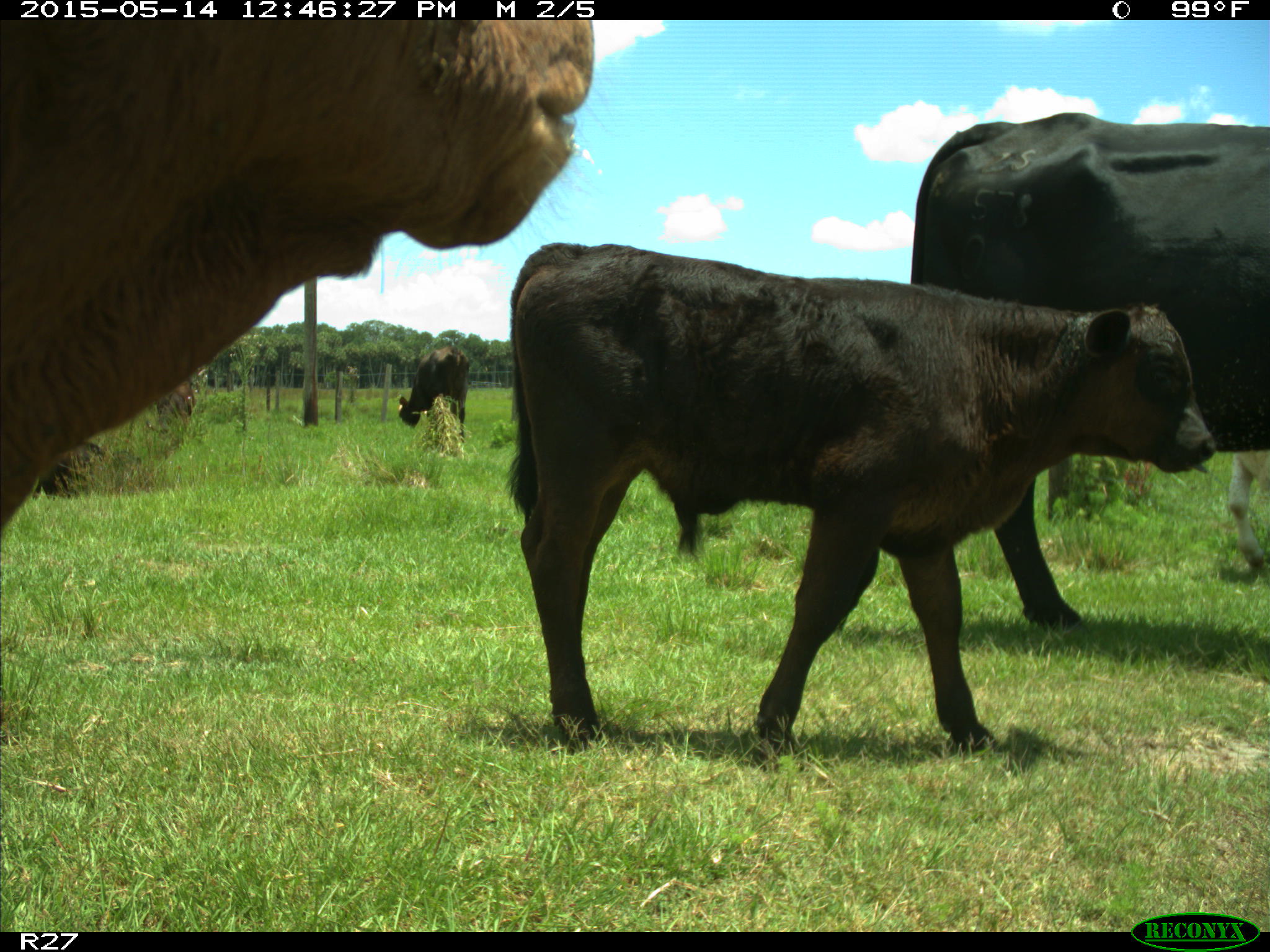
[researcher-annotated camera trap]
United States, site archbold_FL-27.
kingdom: Animalia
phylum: Chordata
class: Mammalia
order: Artiodactyla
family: Bovidae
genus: Bos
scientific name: Bos taurus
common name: domestic cow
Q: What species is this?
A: Bos taurus (domestic cow).